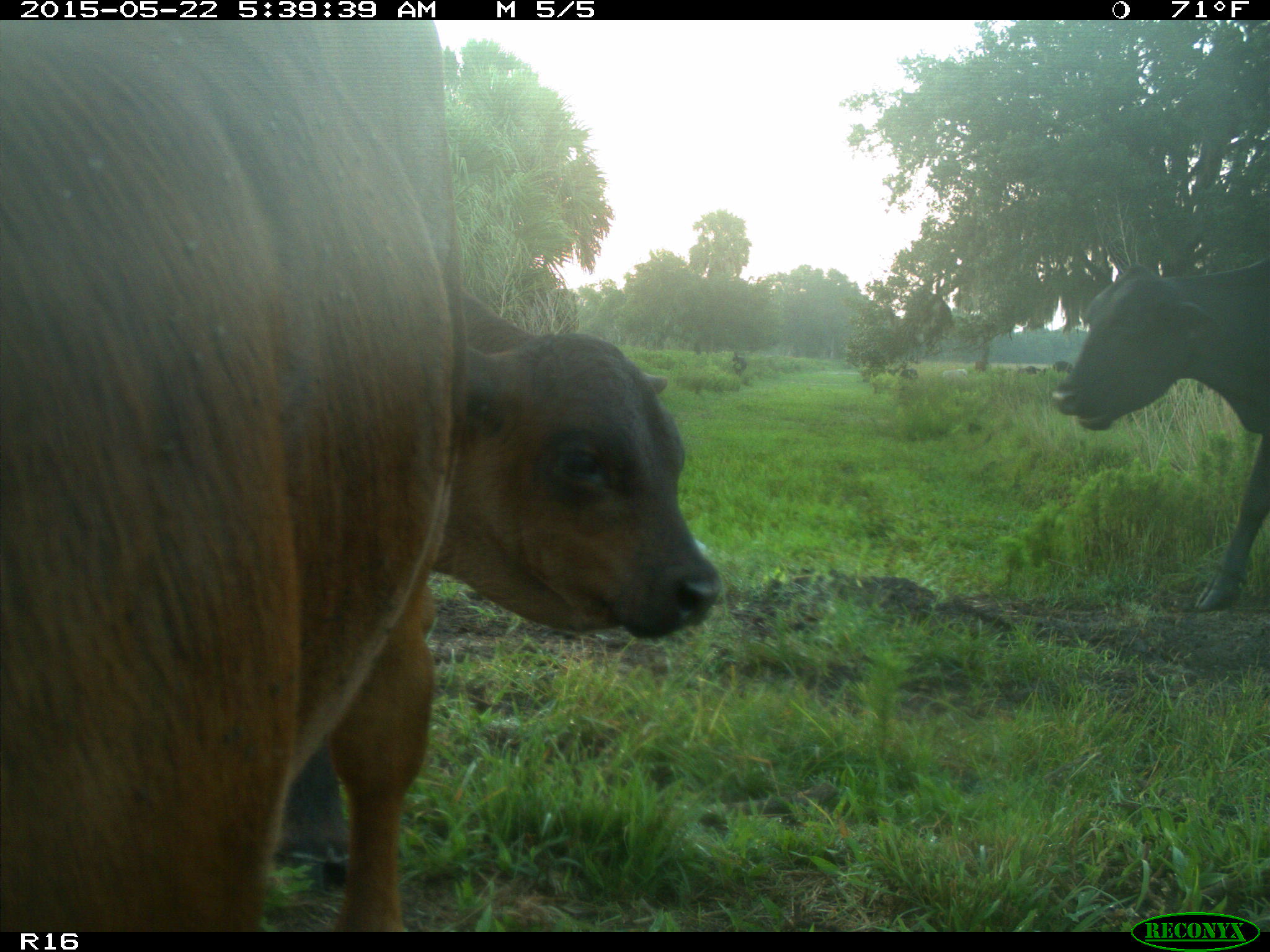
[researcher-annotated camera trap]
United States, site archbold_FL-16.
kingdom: Animalia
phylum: Chordata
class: Mammalia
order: Artiodactyla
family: Bovidae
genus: Bos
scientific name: Bos taurus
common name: domestic cow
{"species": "Bos taurus (domestic cow)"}